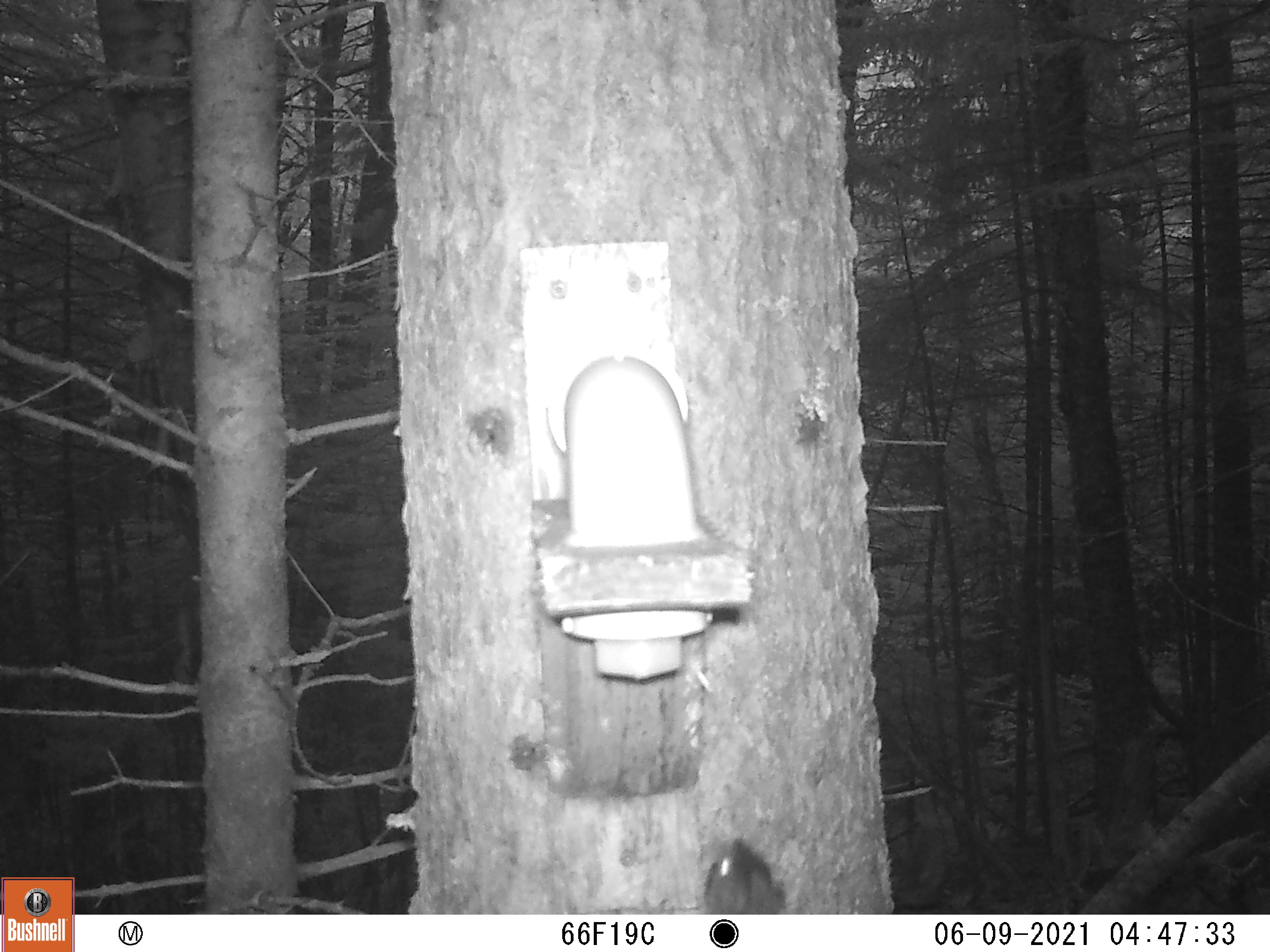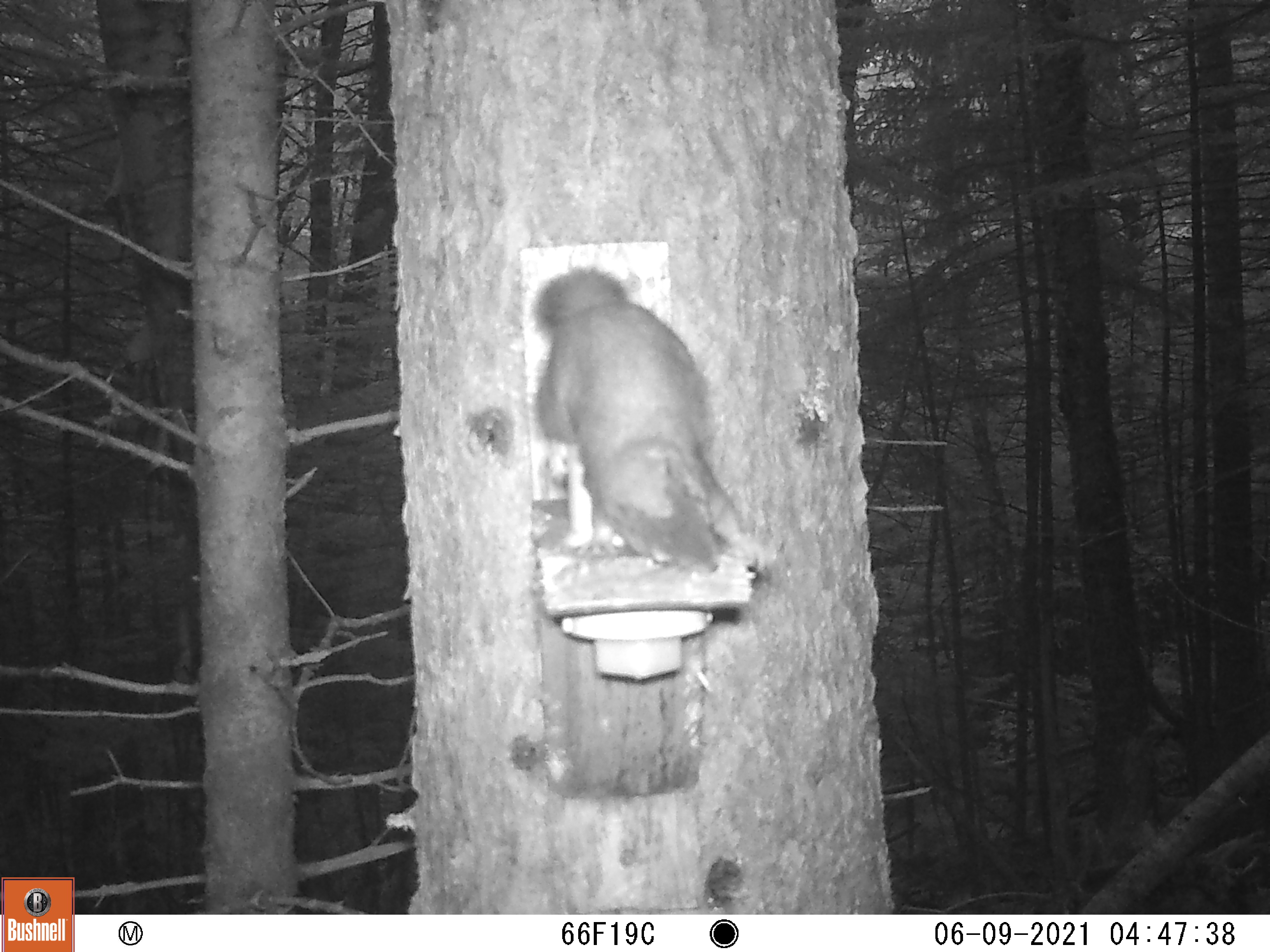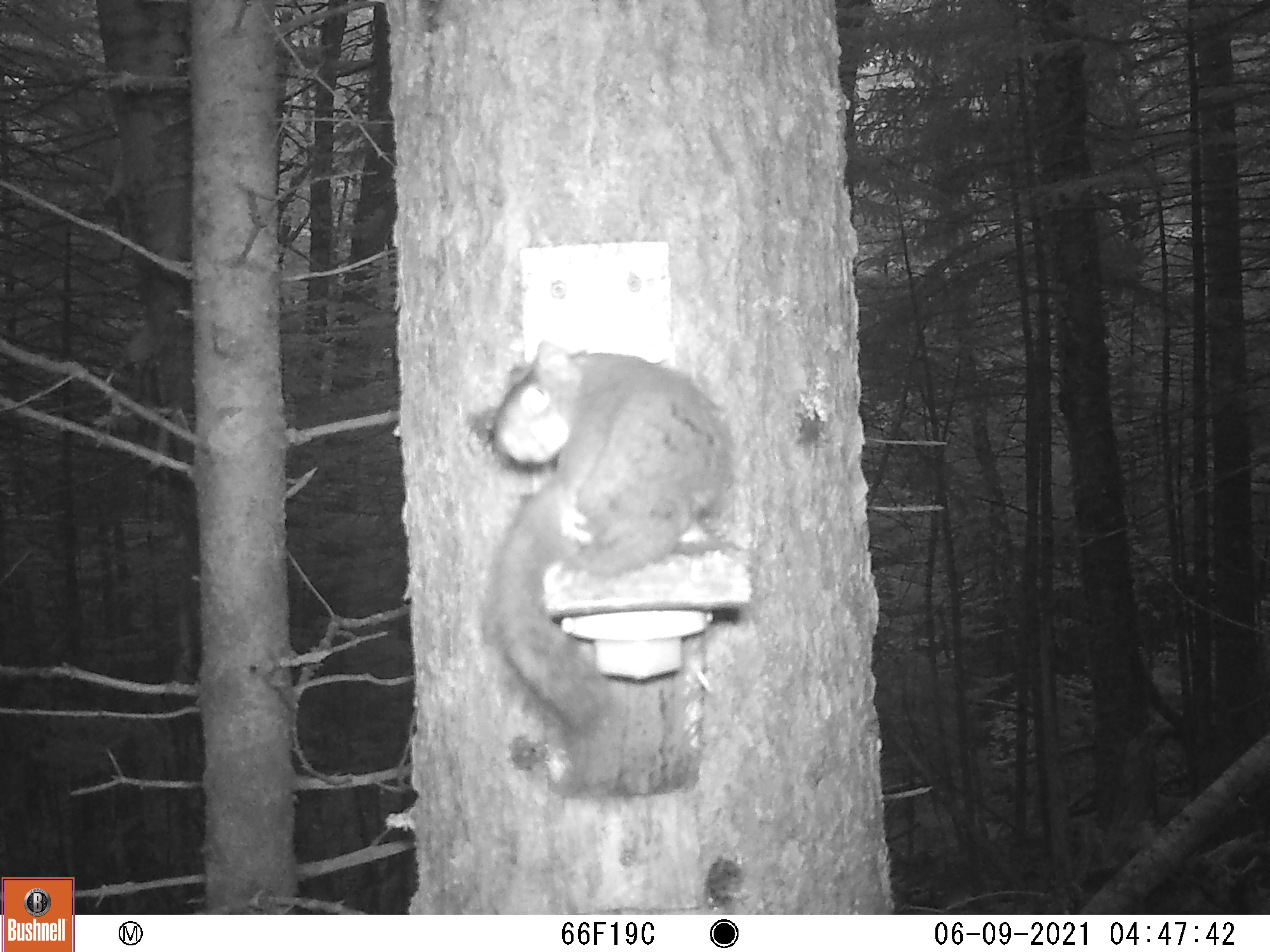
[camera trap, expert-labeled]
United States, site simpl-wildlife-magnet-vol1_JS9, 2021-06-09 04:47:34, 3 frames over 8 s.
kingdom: Animalia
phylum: Chordata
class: Mammalia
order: Rodentia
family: Sciuridae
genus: Tamiasciurus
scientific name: Tamiasciurus hudsonicus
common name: red squirrel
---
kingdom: Animalia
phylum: Chordata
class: Mammalia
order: Rodentia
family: Sciuridae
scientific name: Sciuridae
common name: squirrel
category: squirrel sp.